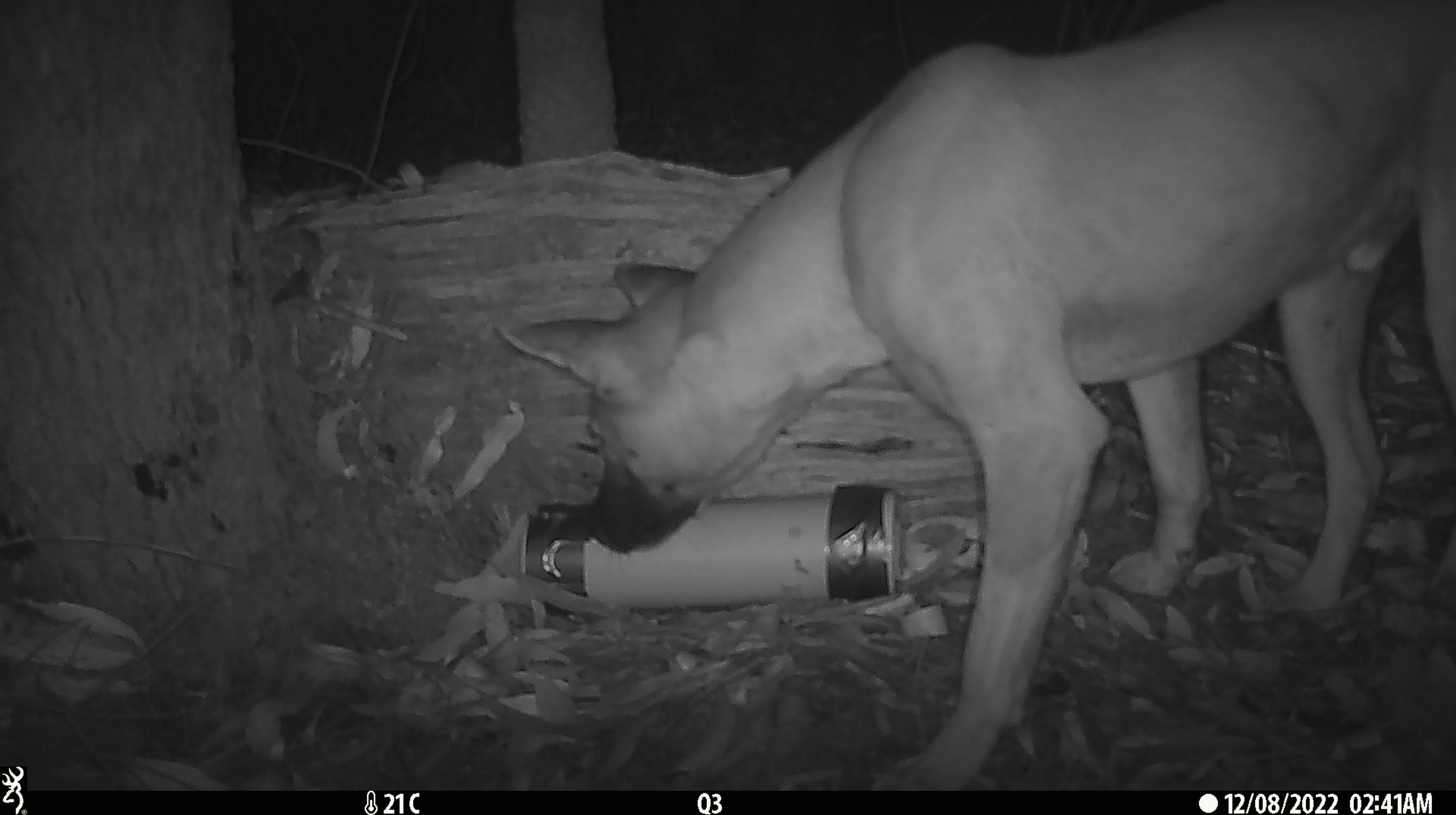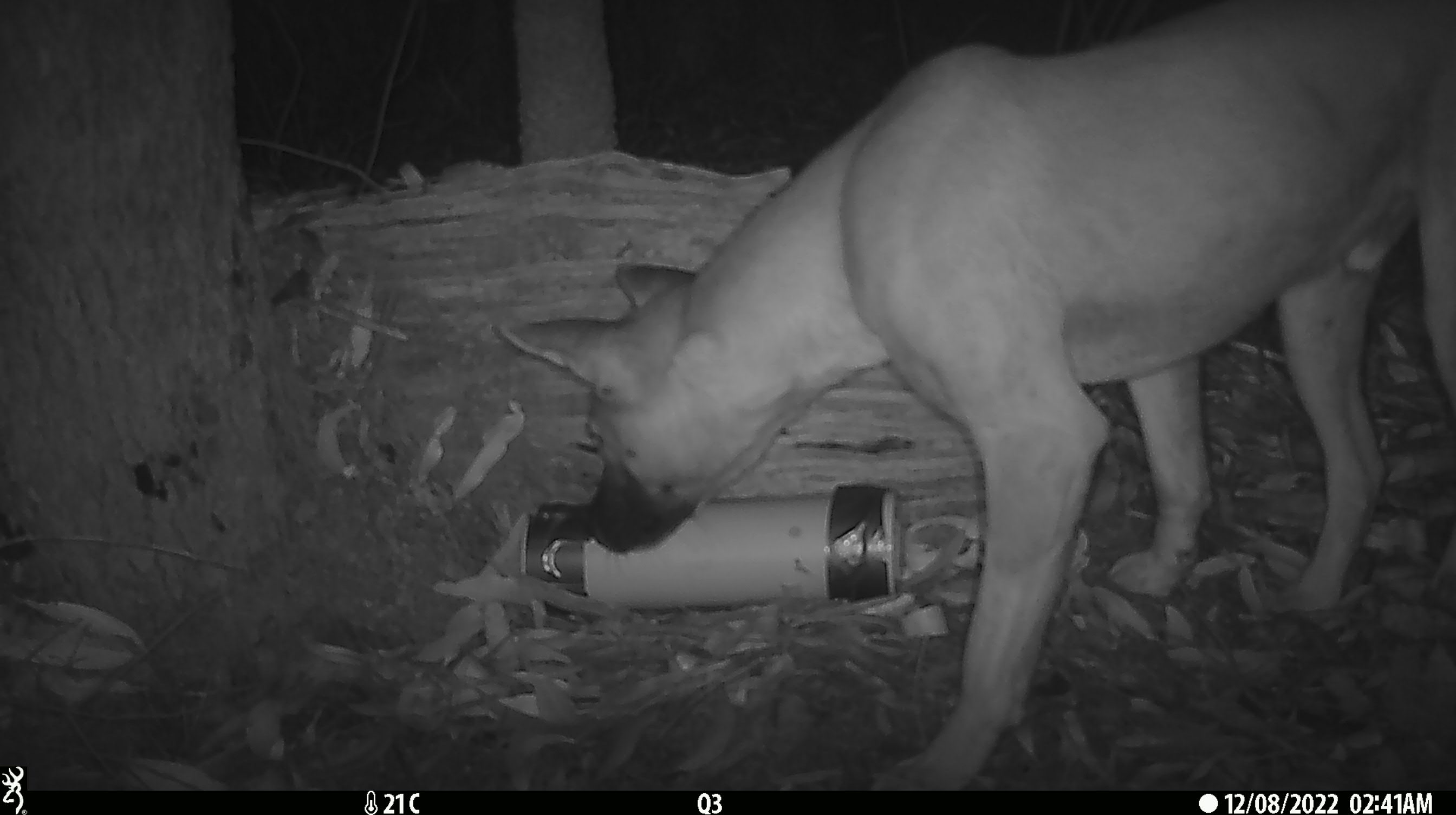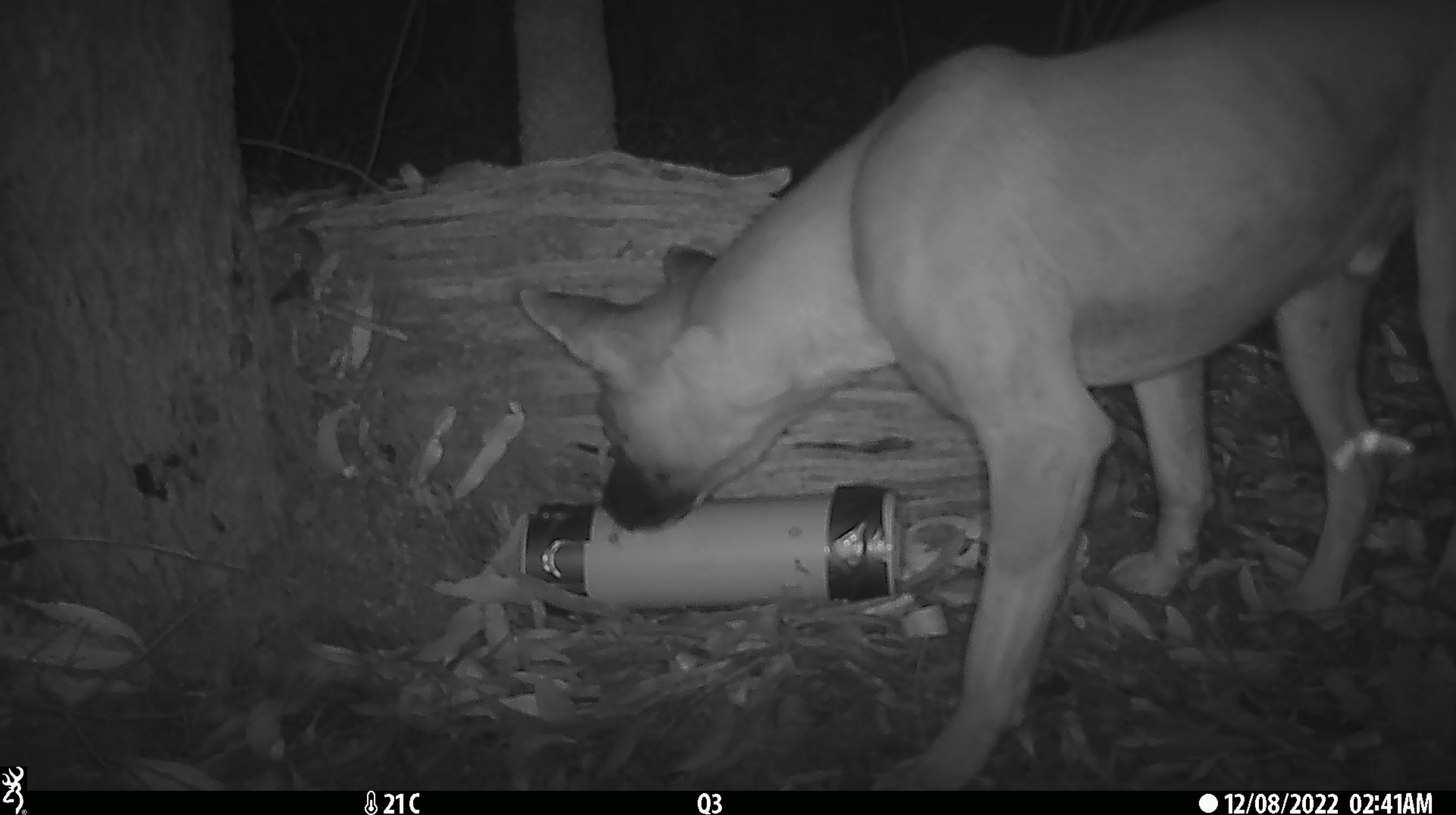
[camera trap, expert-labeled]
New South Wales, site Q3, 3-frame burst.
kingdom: Animalia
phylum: Chordata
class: Mammalia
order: Carnivora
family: Canidae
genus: Canis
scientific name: Canis familiaris dingo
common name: dingo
Dingo (Canis familiaris dingo).